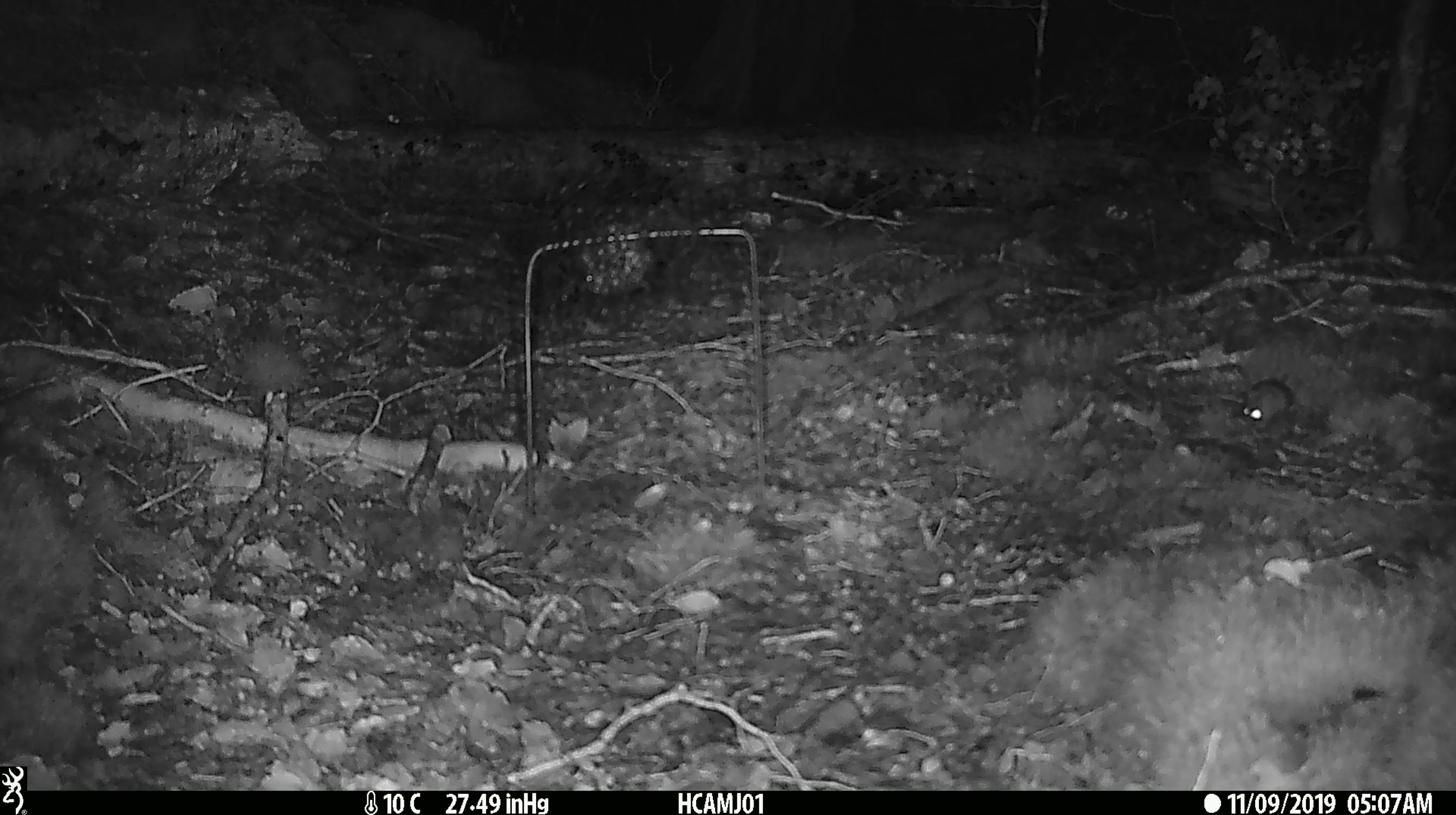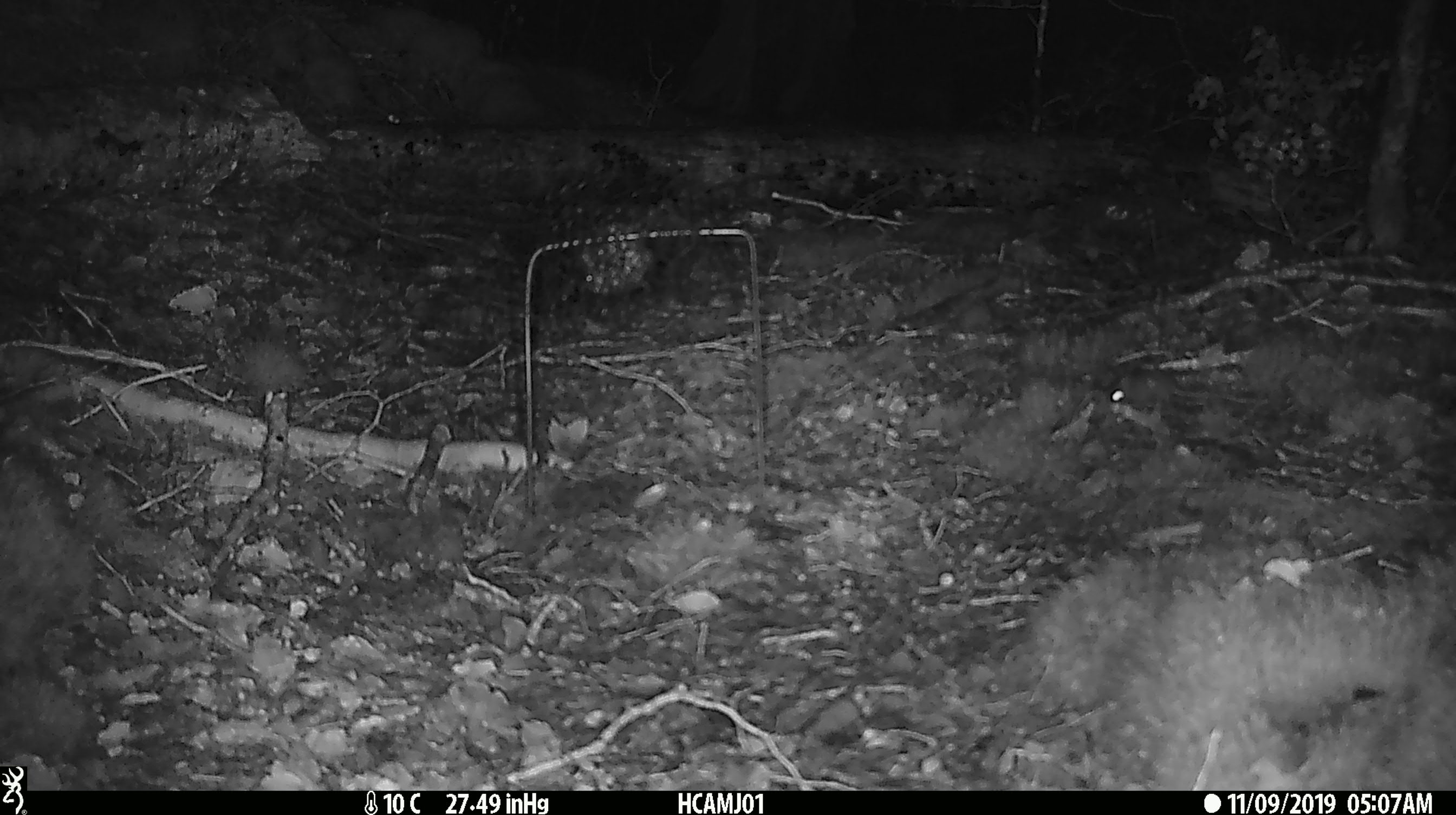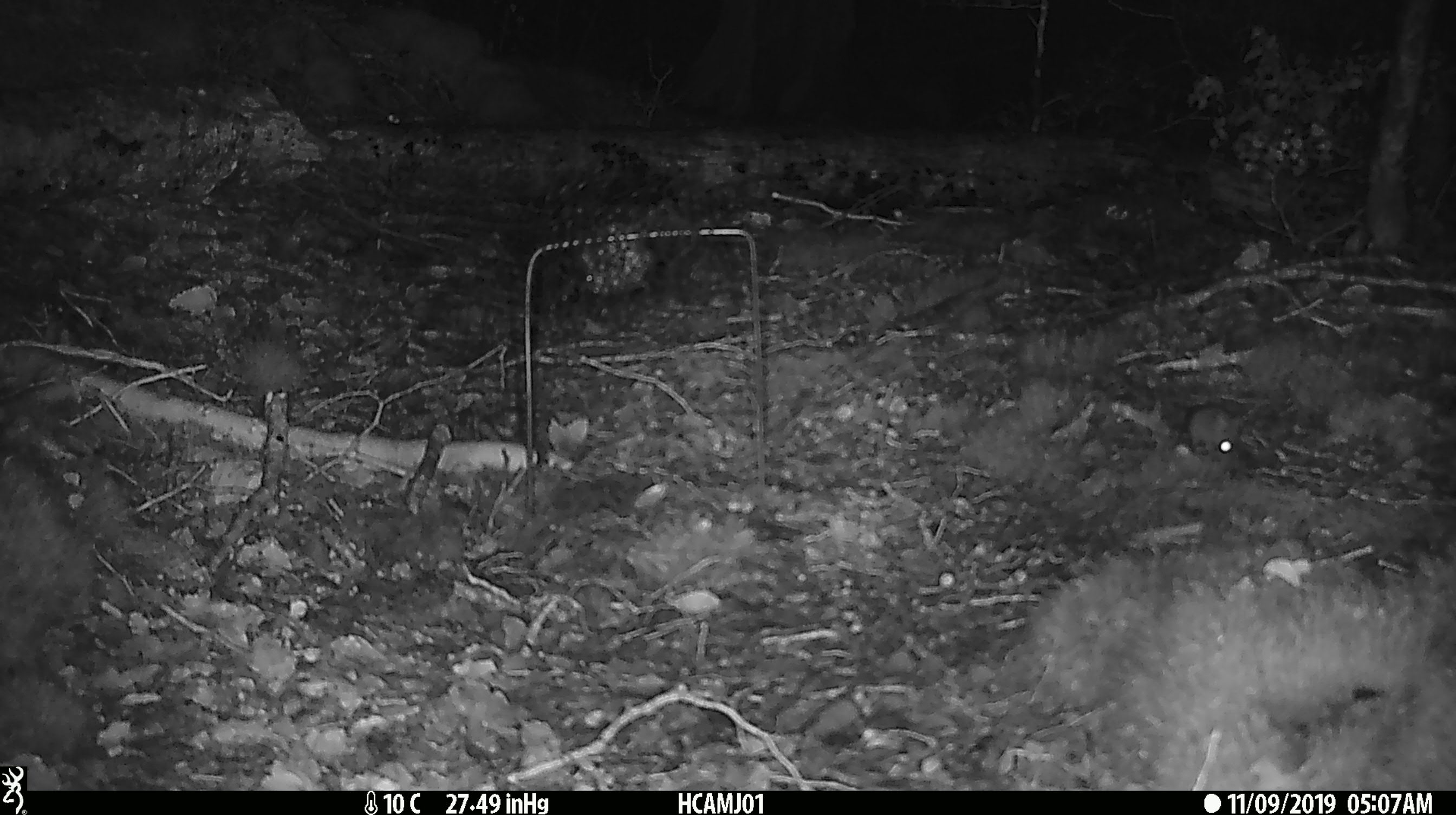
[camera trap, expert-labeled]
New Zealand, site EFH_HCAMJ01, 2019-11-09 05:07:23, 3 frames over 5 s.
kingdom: Animalia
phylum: Chordata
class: Mammalia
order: Rodentia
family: Muridae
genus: Mus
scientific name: Mus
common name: mouse